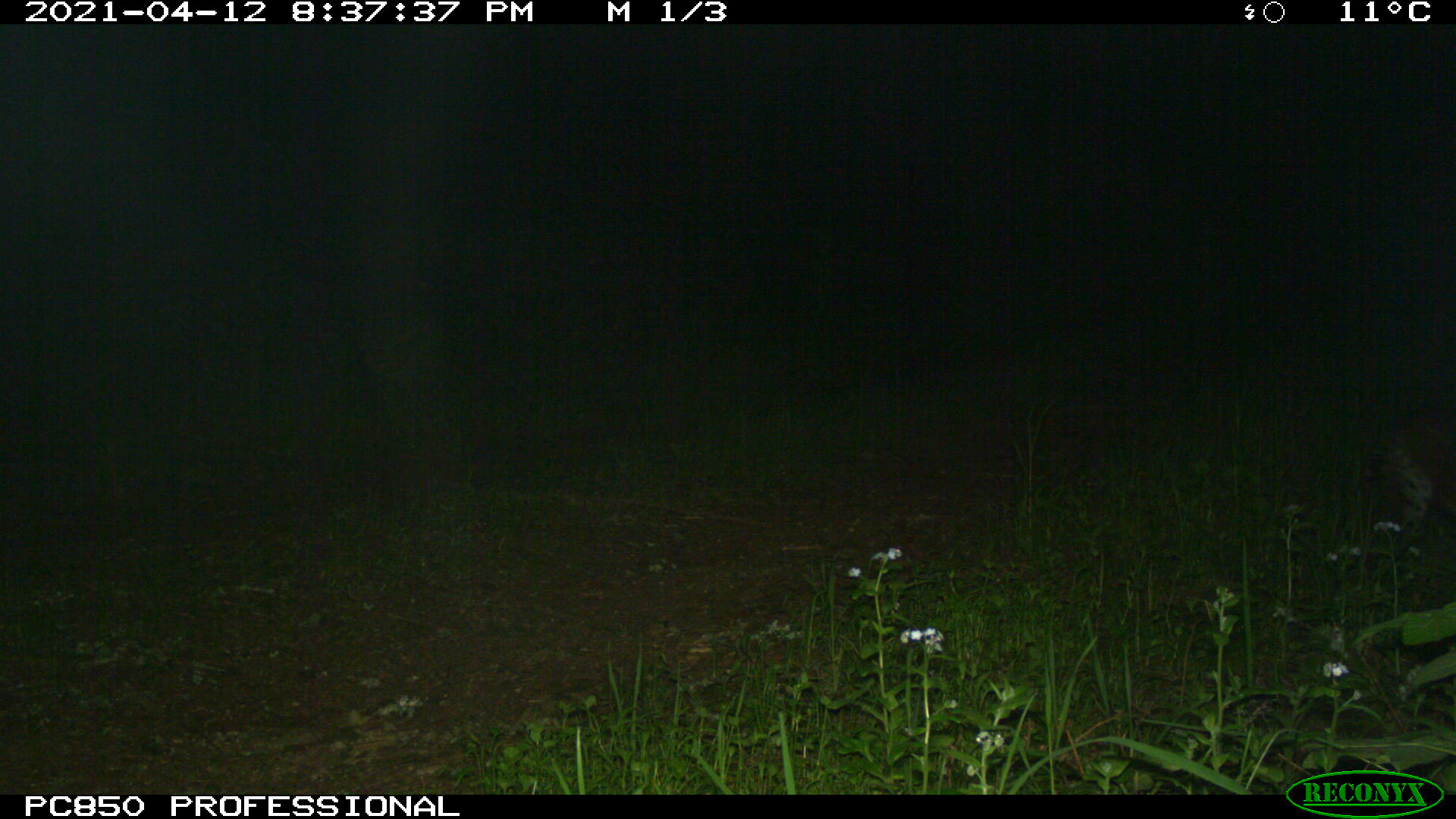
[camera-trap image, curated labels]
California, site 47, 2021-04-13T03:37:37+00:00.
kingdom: Animalia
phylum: Chordata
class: Mammalia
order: Carnivora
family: Felidae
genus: Lynx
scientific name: Lynx rufus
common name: bobcat